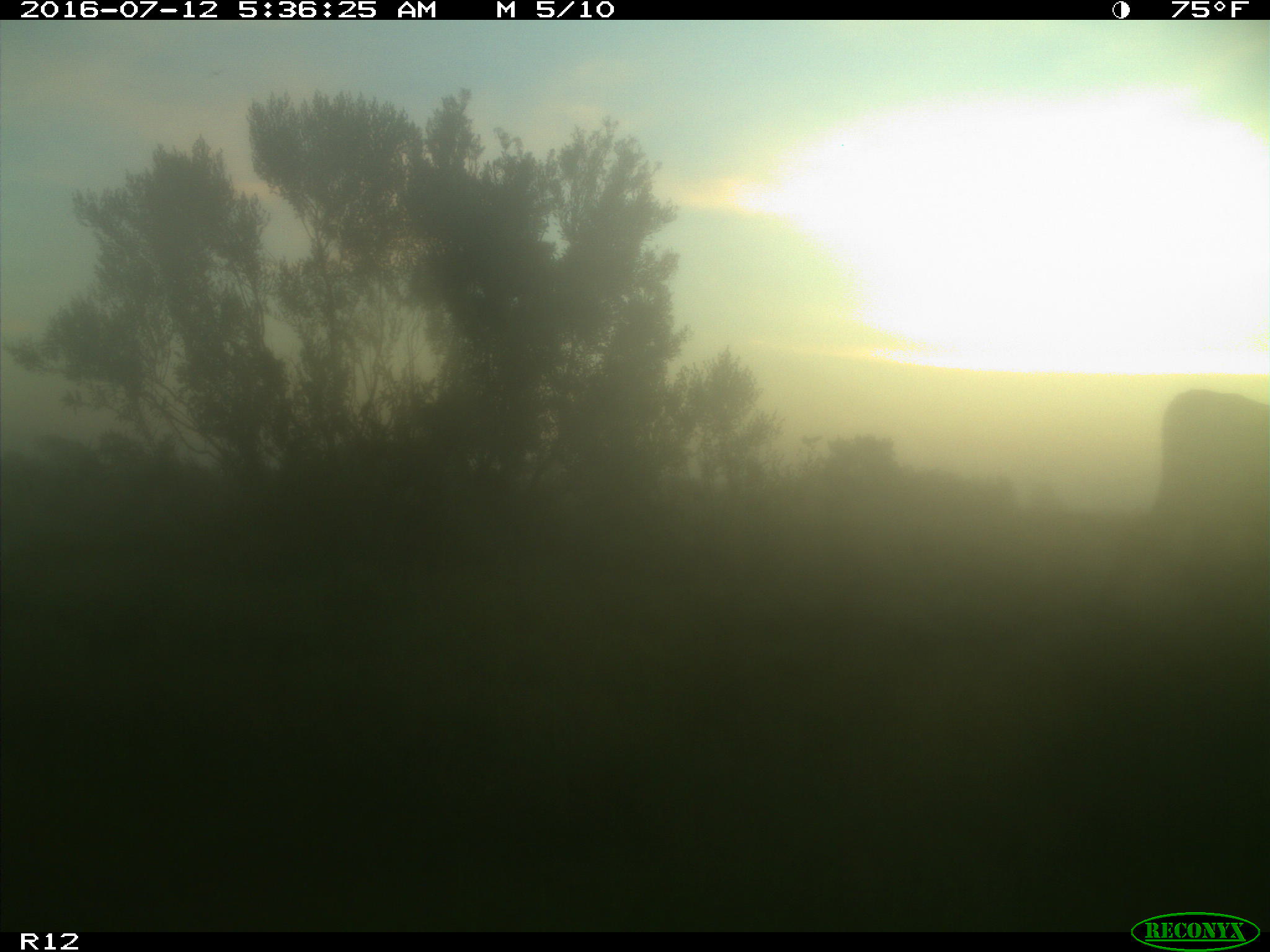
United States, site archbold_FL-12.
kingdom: Animalia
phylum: Chordata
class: Mammalia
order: Artiodactyla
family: Bovidae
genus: Bos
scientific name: Bos taurus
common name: domestic cow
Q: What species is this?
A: Bos taurus (domestic cow).